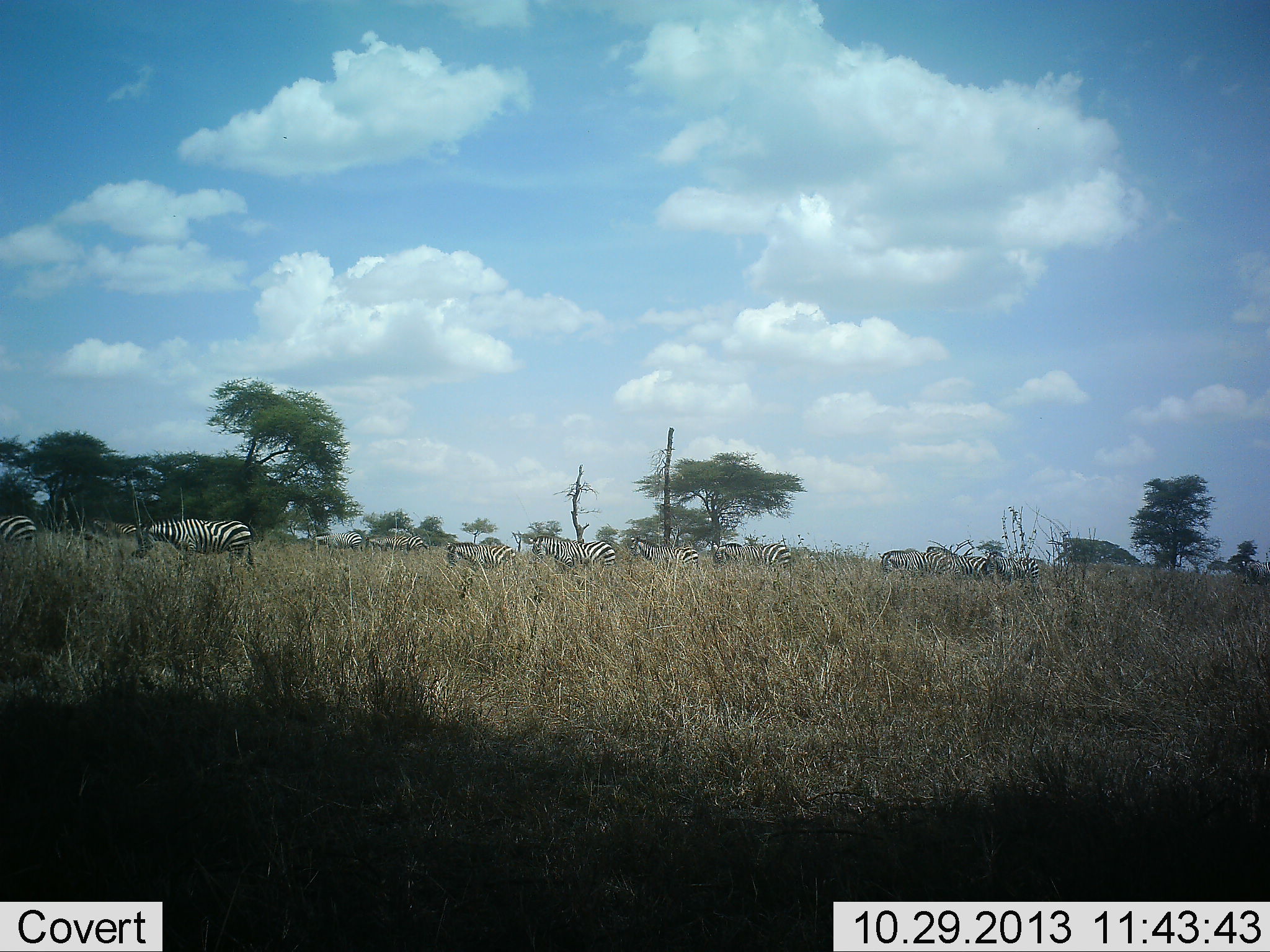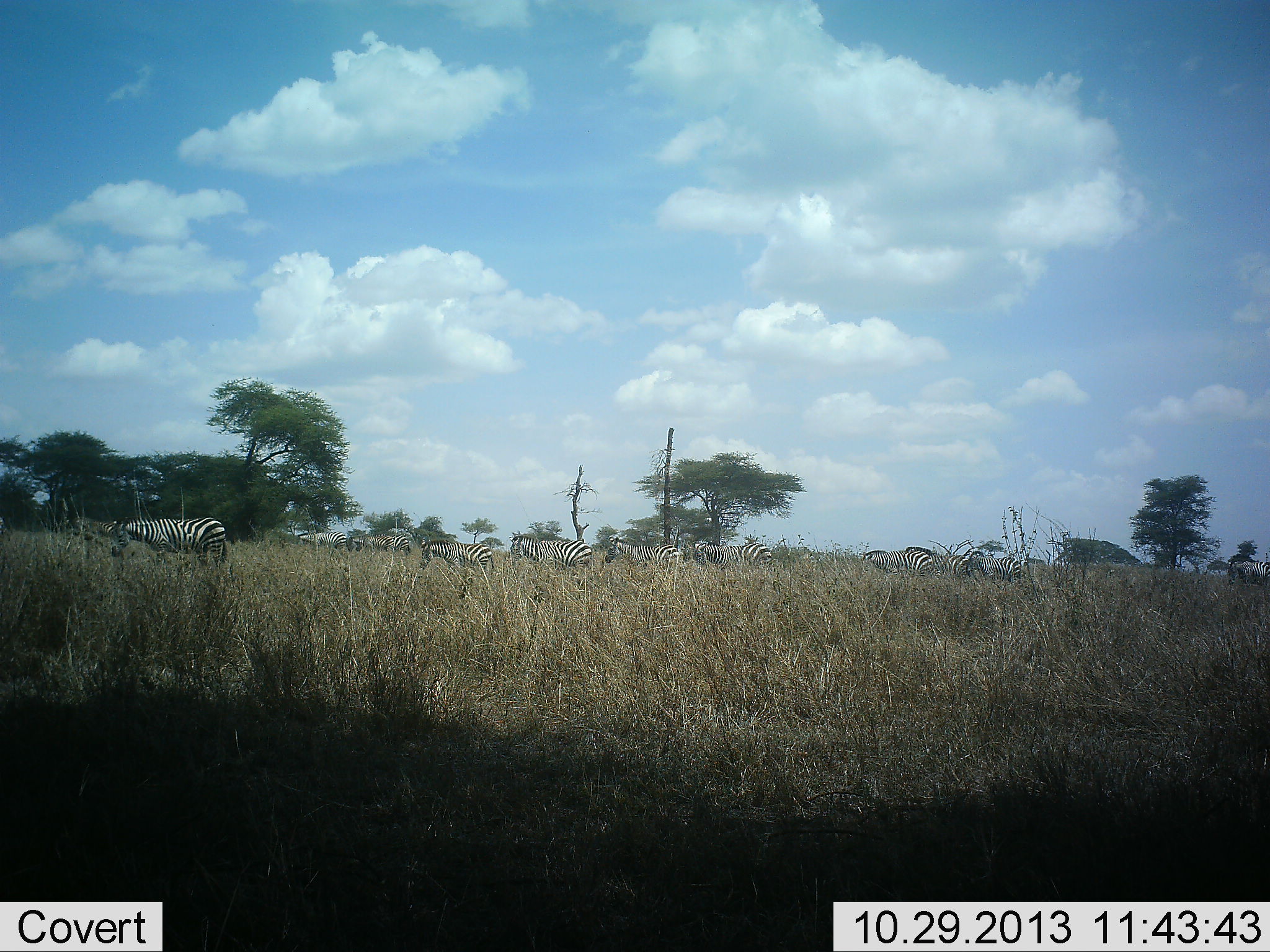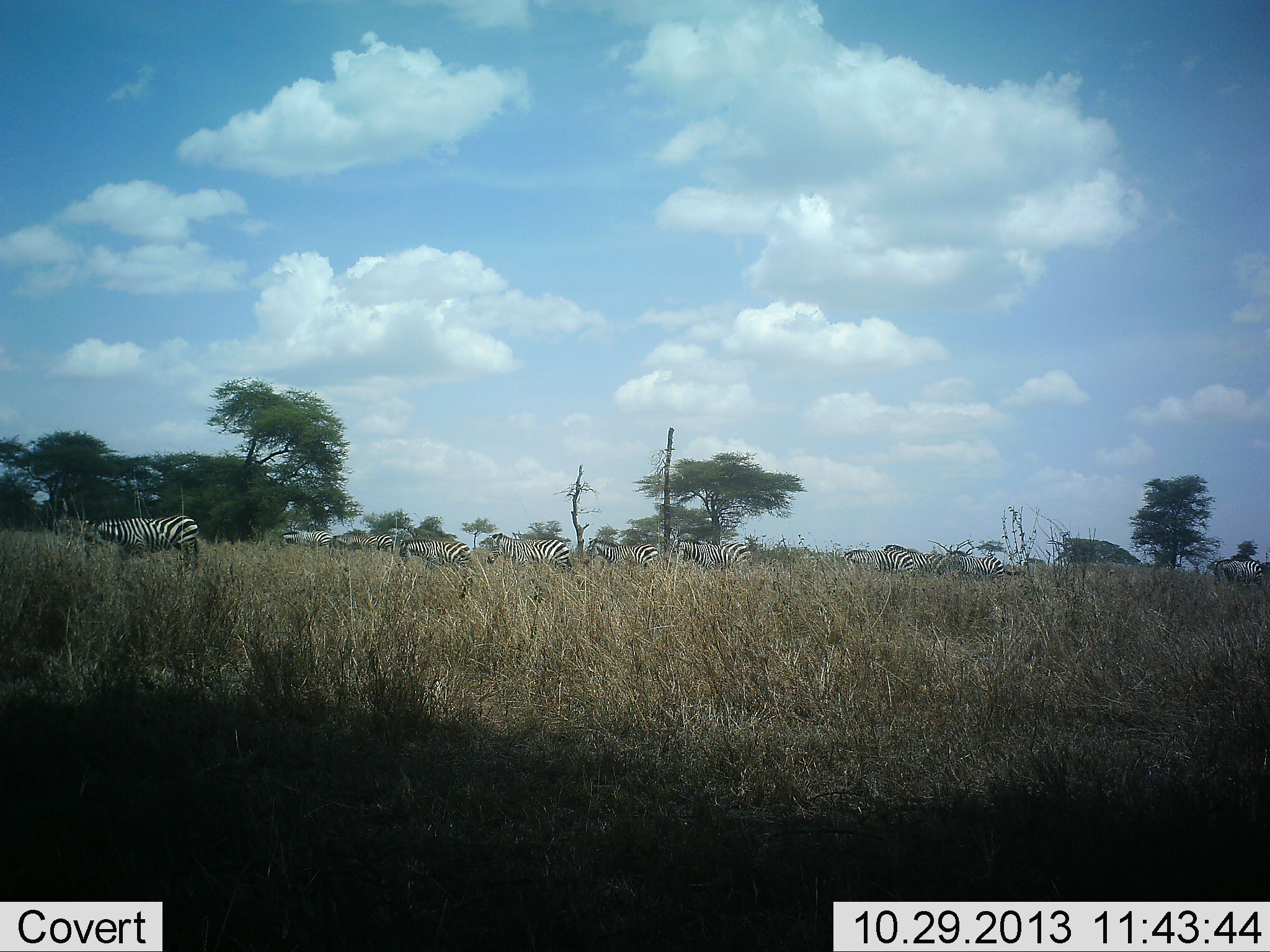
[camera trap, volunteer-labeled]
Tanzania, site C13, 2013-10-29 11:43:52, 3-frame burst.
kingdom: Animalia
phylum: Chordata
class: Mammalia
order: Perissodactyla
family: Equidae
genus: Equus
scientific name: Equus quagga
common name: plains zebra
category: zebra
Zebra (plains zebra) (Equus quagga), count 11-50. Behavior (volunteer vote fractions): standing 10%, resting 0%, moving 100%, interacting 0%. Young present (vote fraction): 10%. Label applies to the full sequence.